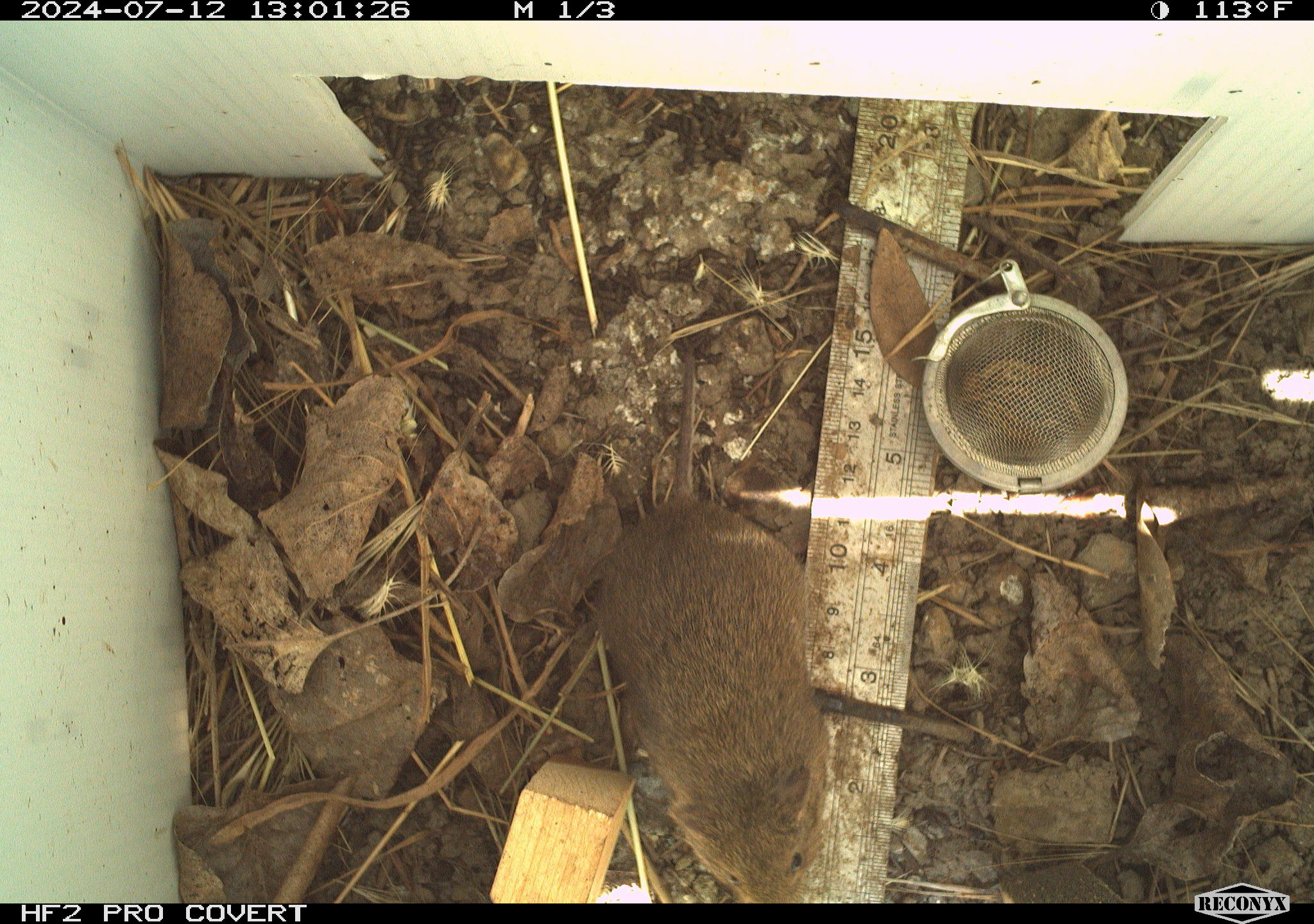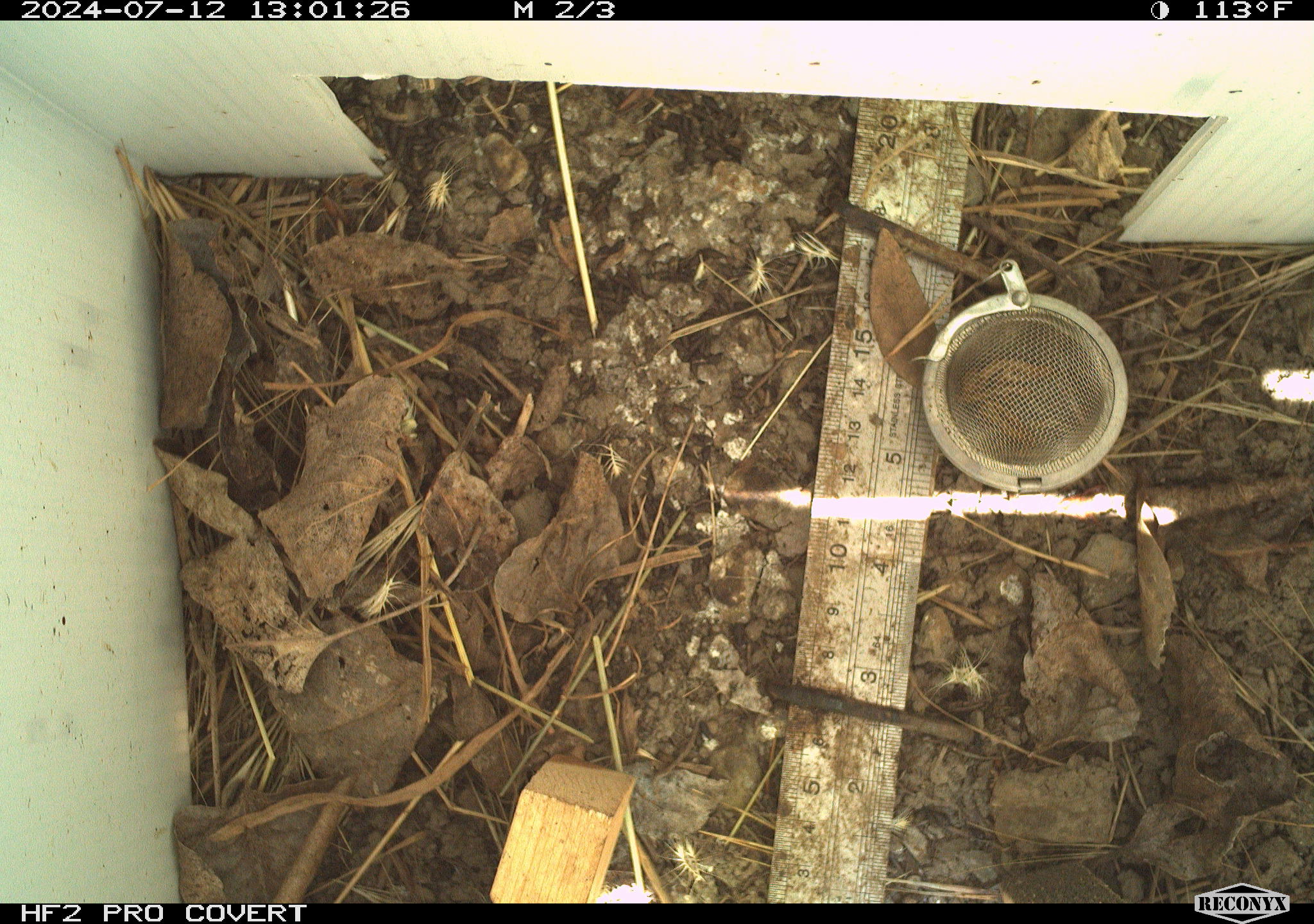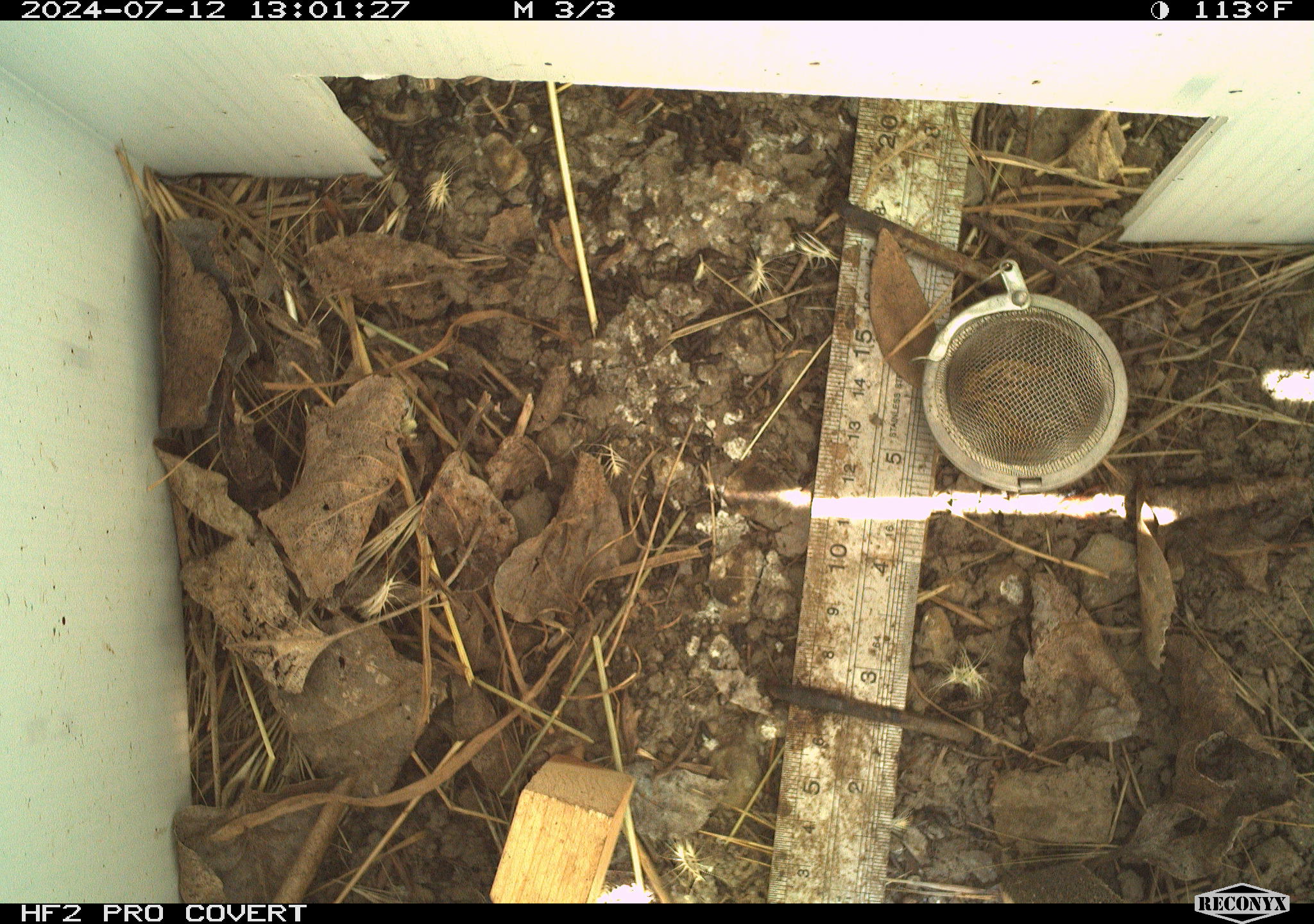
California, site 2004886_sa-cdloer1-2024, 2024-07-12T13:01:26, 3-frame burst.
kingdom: Animalia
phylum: Chordata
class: Mammalia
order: Rodentia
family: Cricetidae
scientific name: Arvicolinae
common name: voles, lemmings, and muskrats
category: arvicolinae subfamily